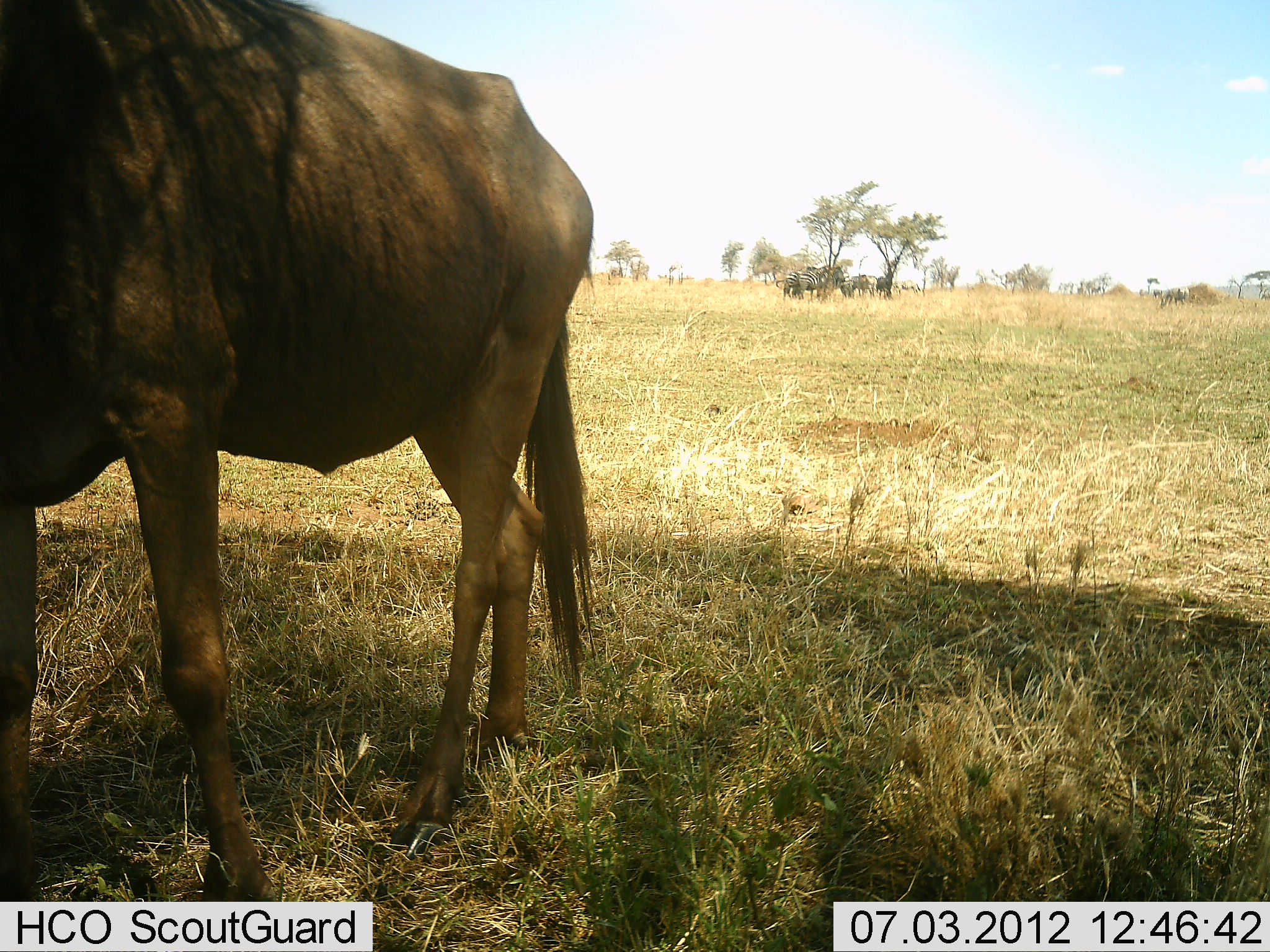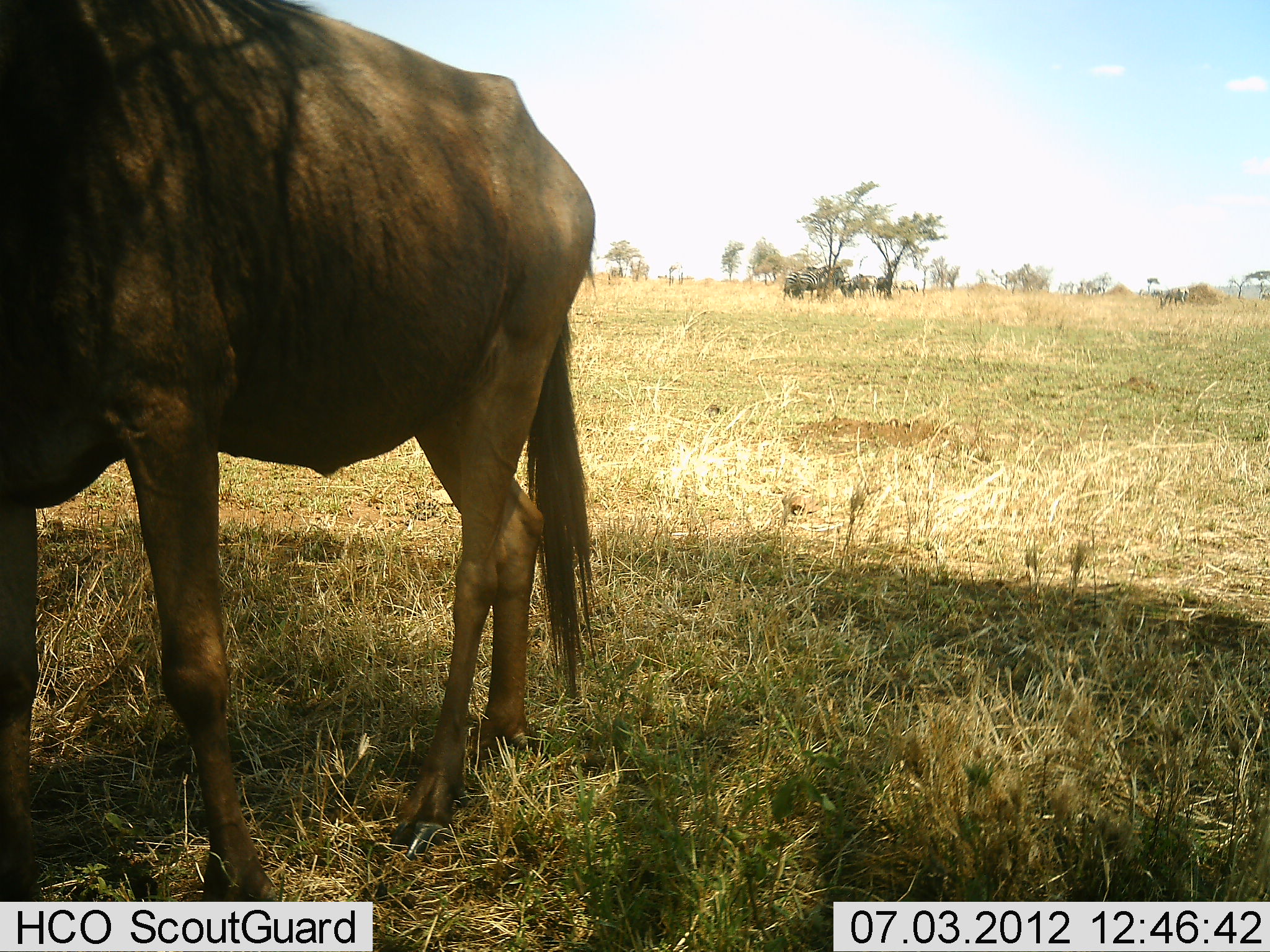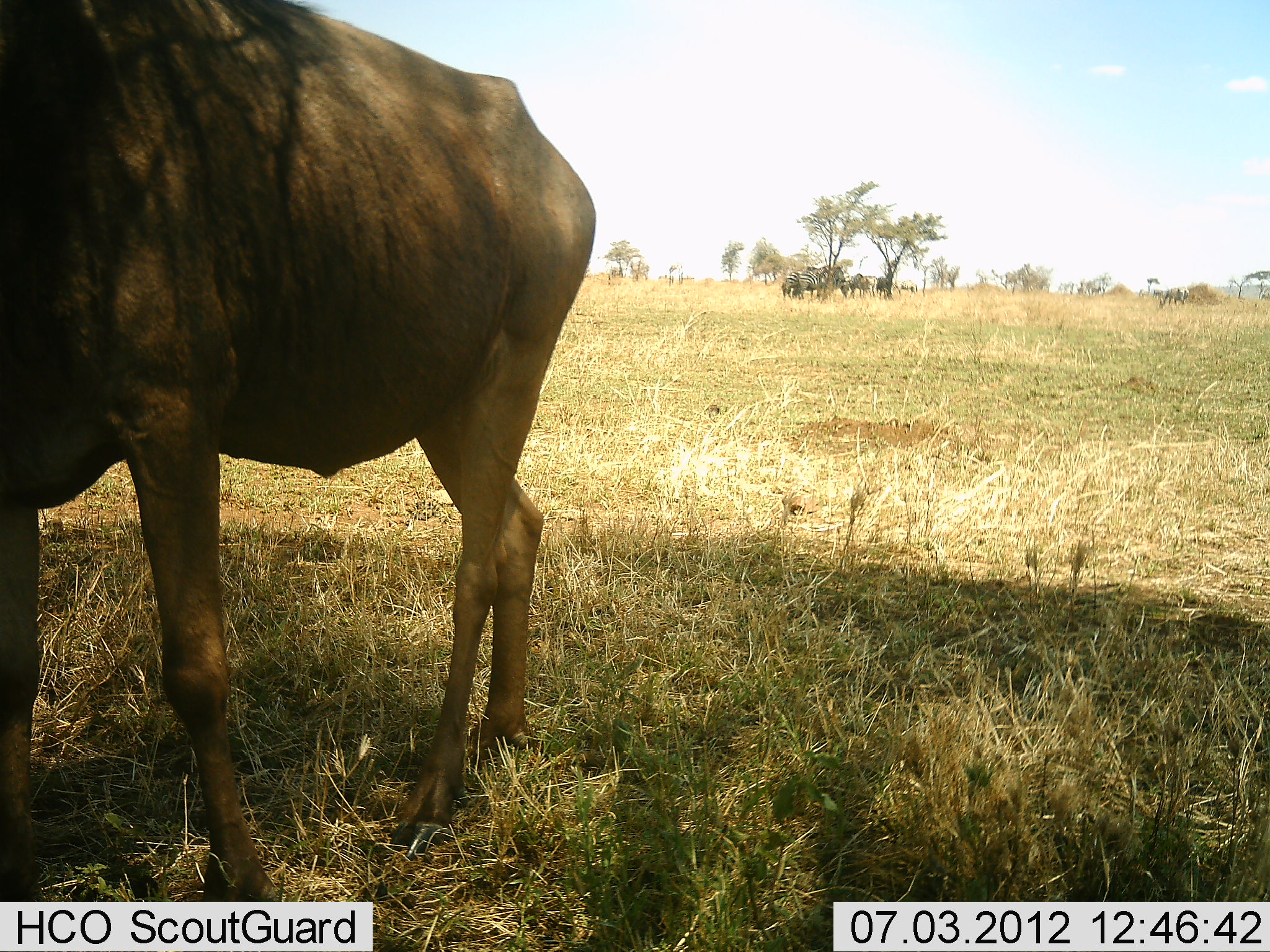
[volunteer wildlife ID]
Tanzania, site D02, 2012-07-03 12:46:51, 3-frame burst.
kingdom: Animalia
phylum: Chordata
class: Mammalia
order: Artiodactyla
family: Bovidae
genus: Connochaetes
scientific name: Connochaetes taurinus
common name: blue wildebeest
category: wildebeest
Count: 1.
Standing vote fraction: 100%.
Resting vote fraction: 0%.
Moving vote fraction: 0%.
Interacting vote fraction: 0%.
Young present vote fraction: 0%.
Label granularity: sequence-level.